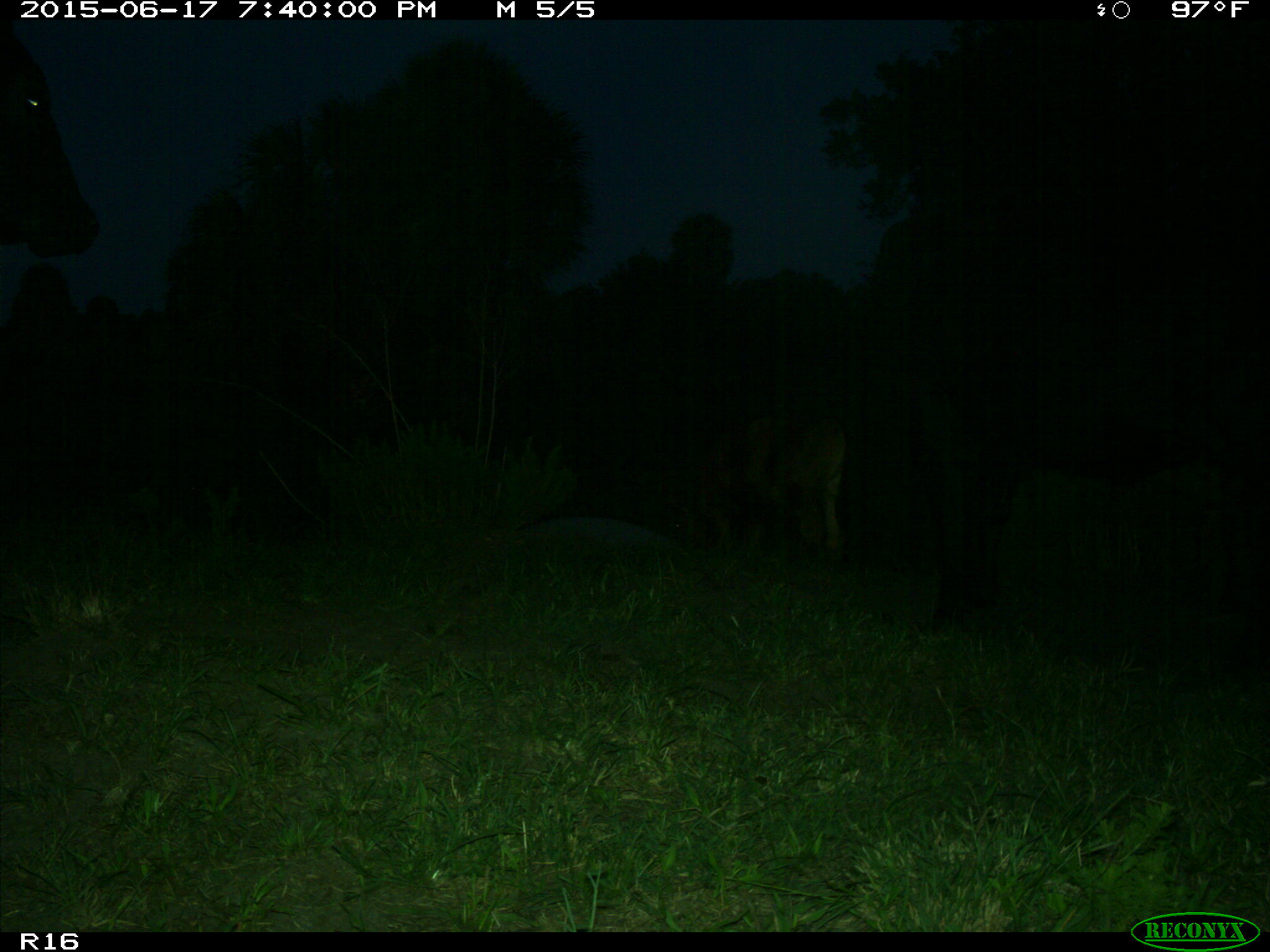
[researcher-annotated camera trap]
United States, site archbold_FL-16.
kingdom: Animalia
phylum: Chordata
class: Mammalia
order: Artiodactyla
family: Bovidae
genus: Bos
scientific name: Bos taurus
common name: domestic cow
Bos taurus (domestic cow).